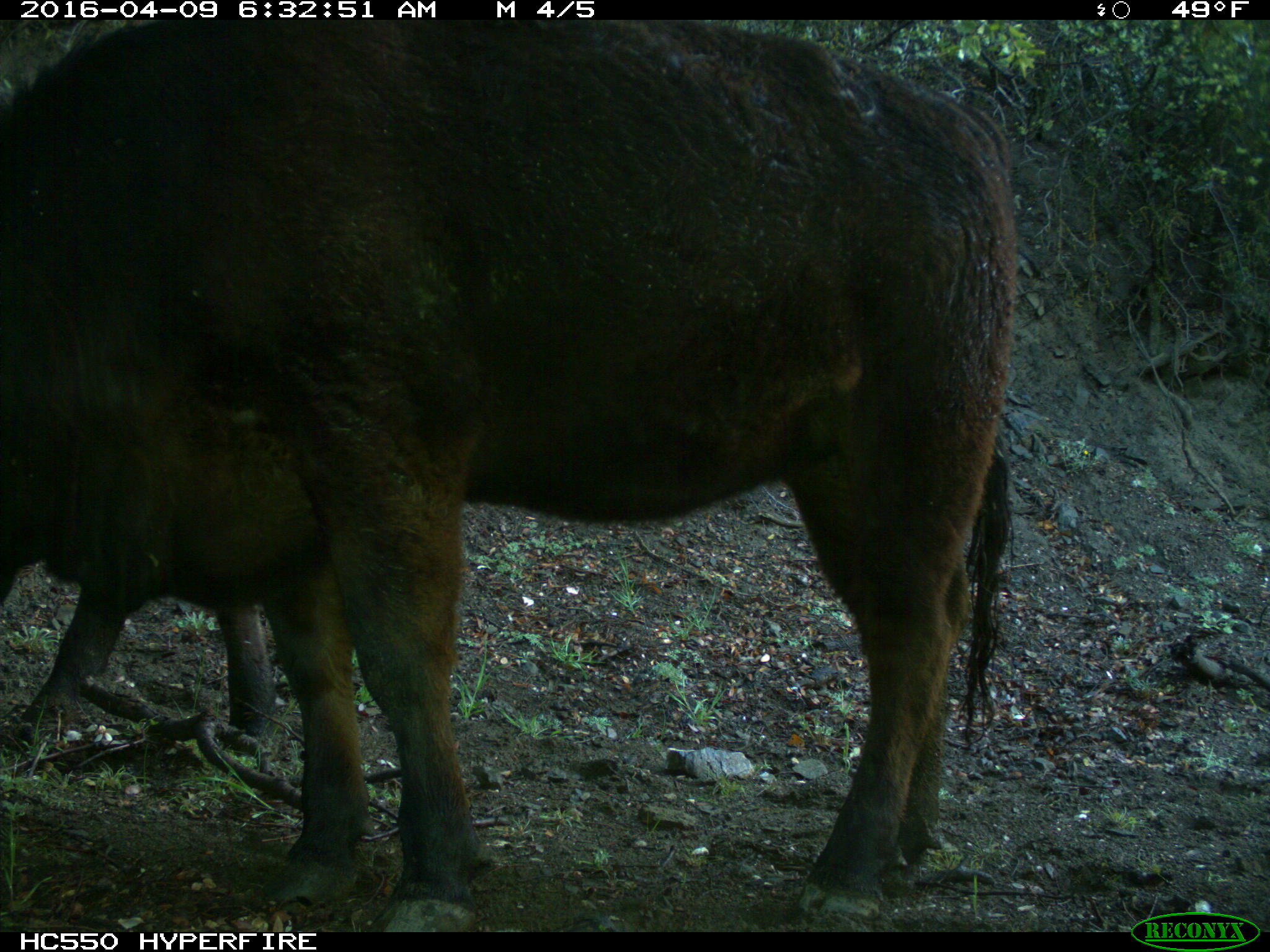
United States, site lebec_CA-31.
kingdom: Animalia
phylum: Chordata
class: Mammalia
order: Artiodactyla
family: Bovidae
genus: Bos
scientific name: Bos taurus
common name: domestic cow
Bos taurus (domestic cow).